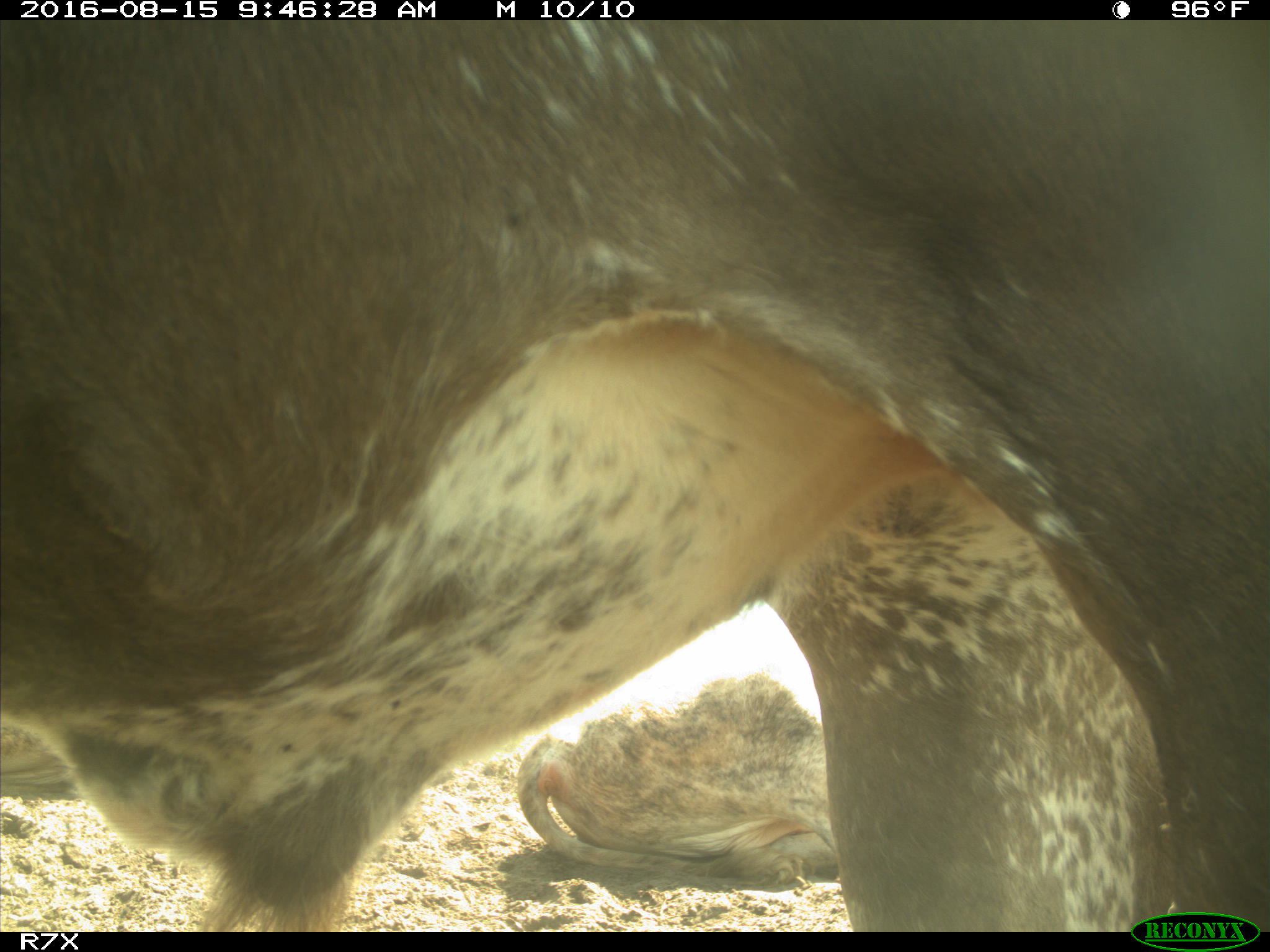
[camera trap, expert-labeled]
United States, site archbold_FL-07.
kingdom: Animalia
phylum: Chordata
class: Mammalia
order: Artiodactyla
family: Bovidae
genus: Bos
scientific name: Bos taurus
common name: domestic cow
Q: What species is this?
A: Bos taurus (domestic cow).